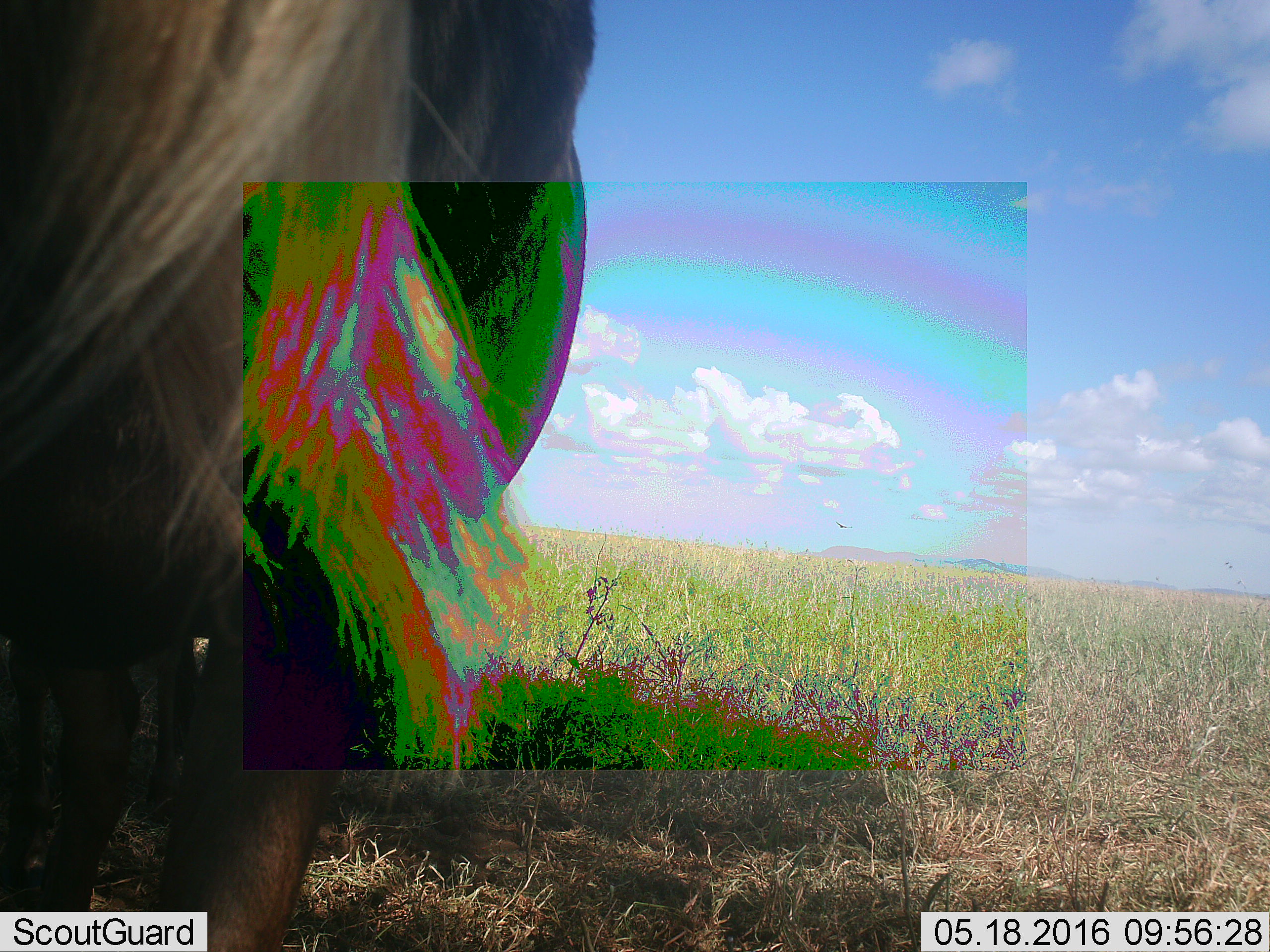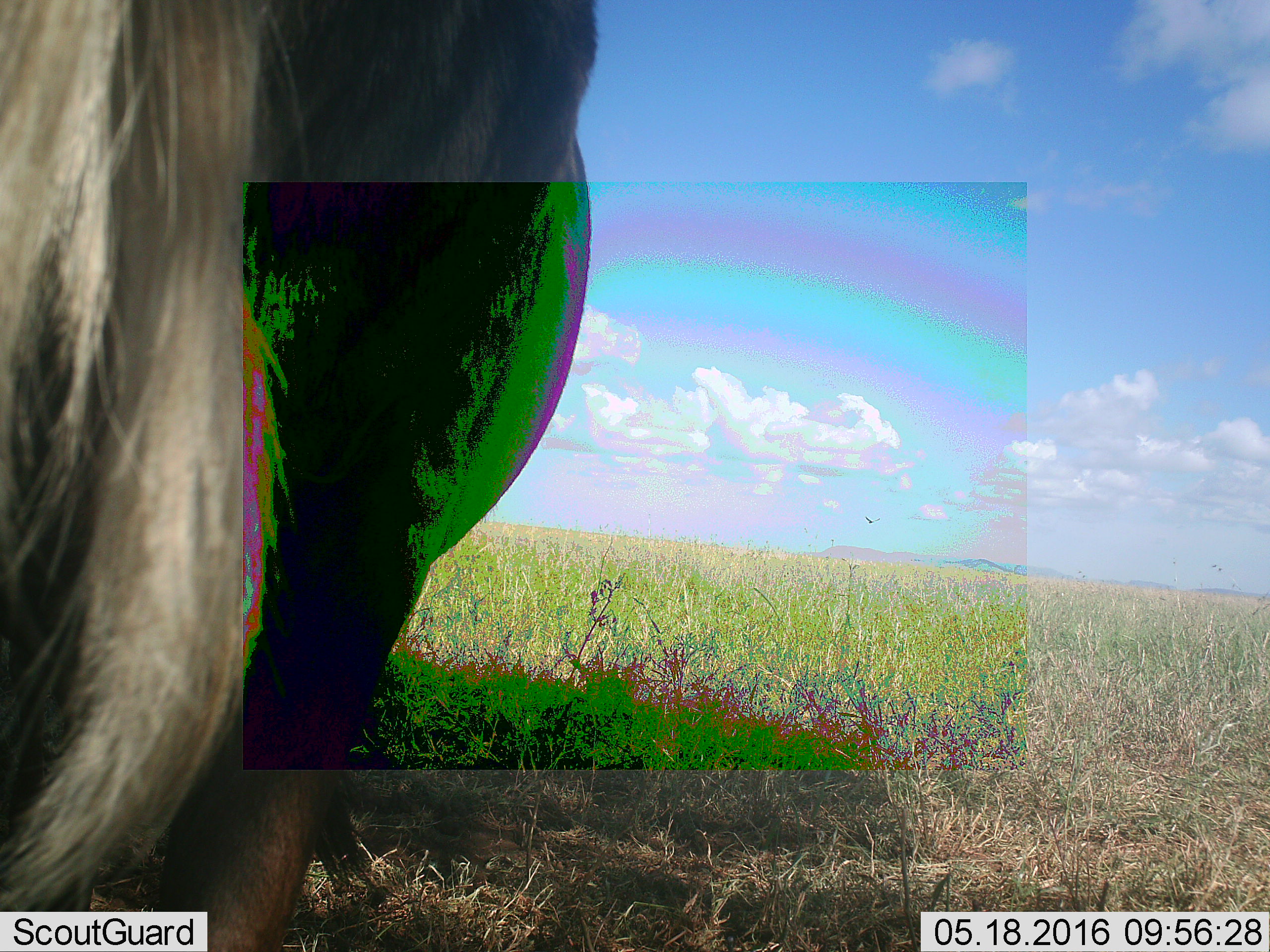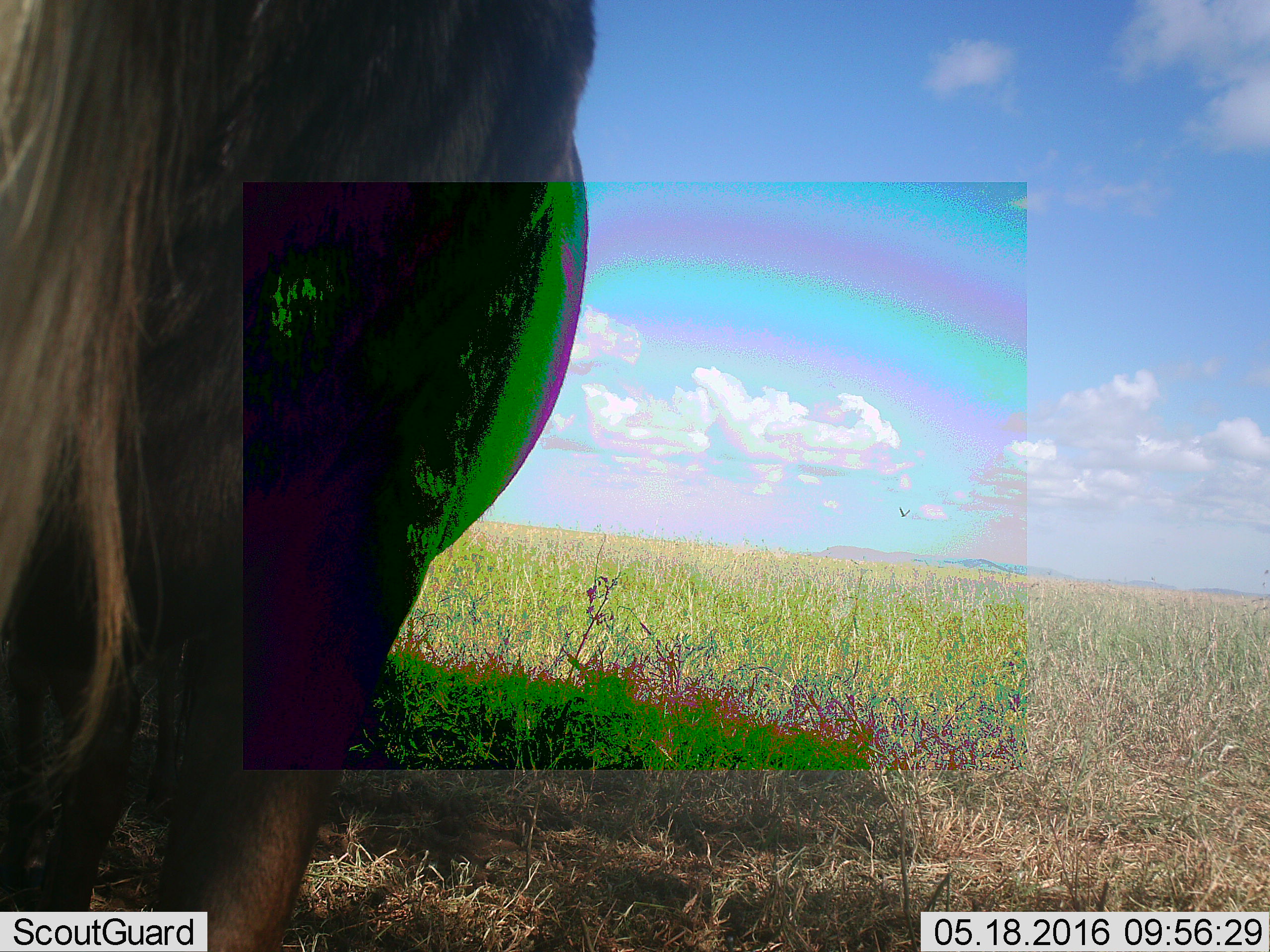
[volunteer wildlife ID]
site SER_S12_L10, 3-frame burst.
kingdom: Animalia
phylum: Chordata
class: Mammalia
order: Artiodactyla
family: Bovidae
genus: Connochaetes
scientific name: Connochaetes taurinus taurinus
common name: blue wildebeest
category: wildebeestblue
Wildebeestblue (blue wildebeest) (Connochaetes taurinus taurinus), count 1. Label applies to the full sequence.